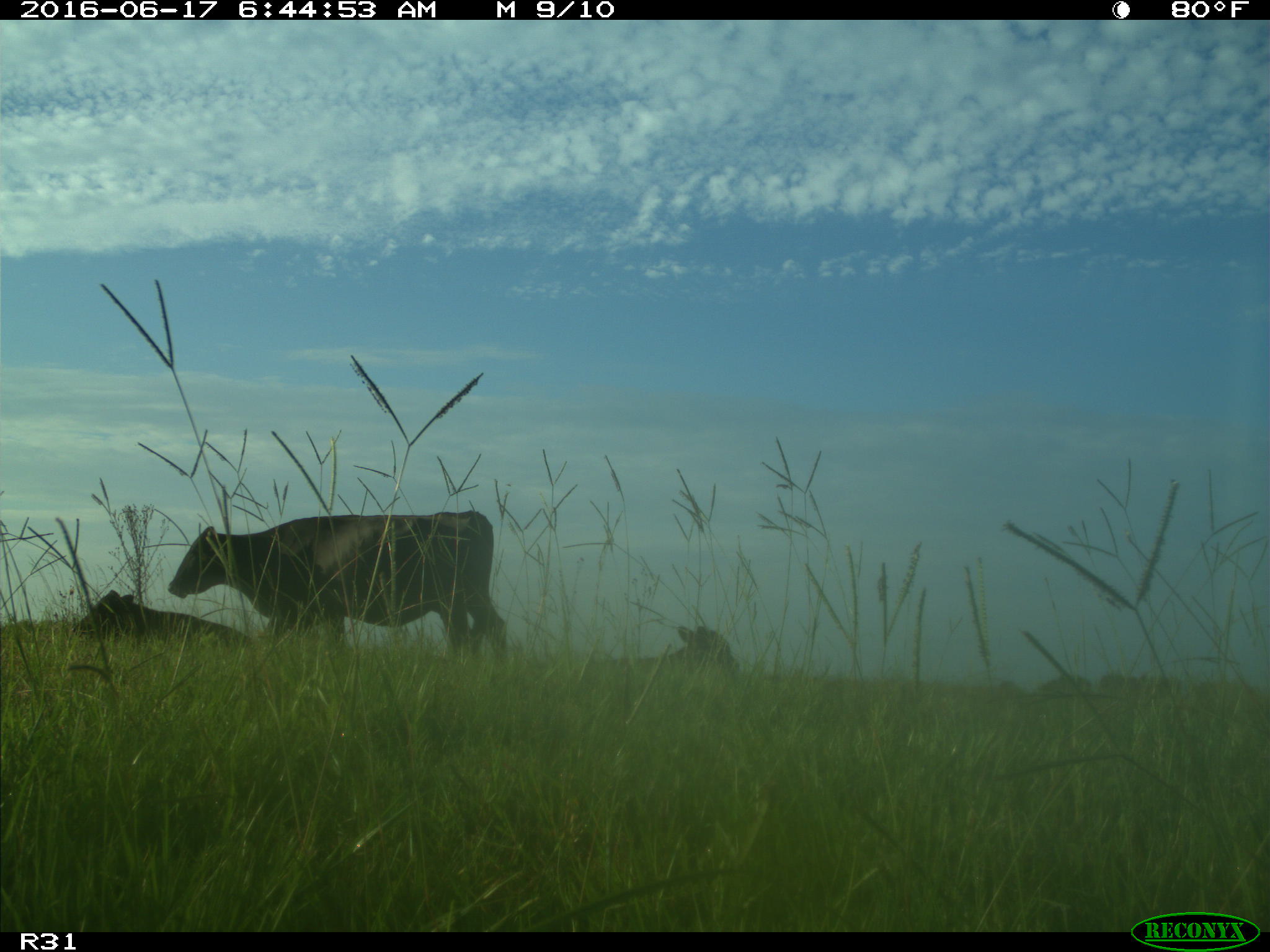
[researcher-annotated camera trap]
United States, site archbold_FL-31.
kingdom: Animalia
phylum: Chordata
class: Mammalia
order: Artiodactyla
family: Bovidae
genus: Bos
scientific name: Bos taurus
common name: domestic cow